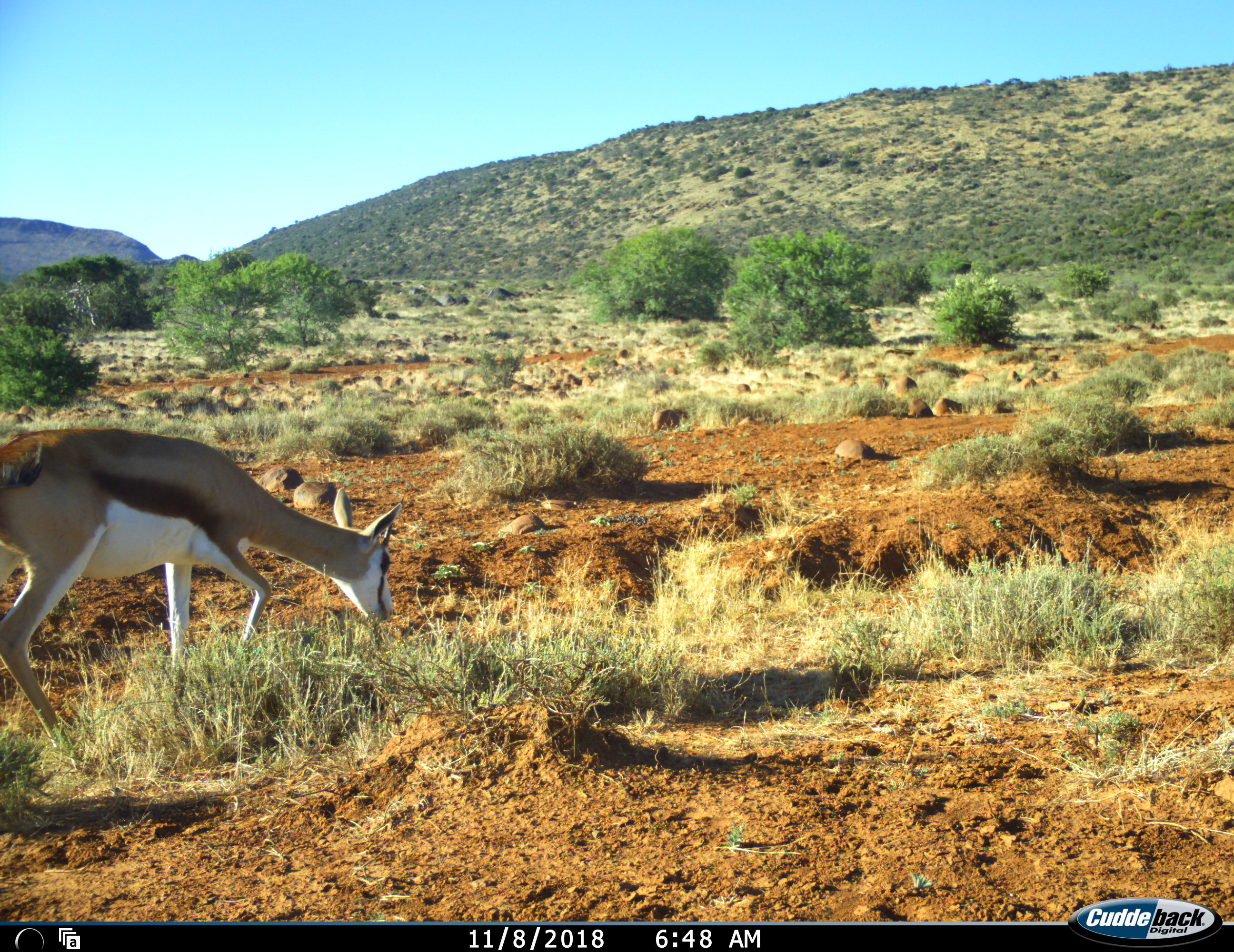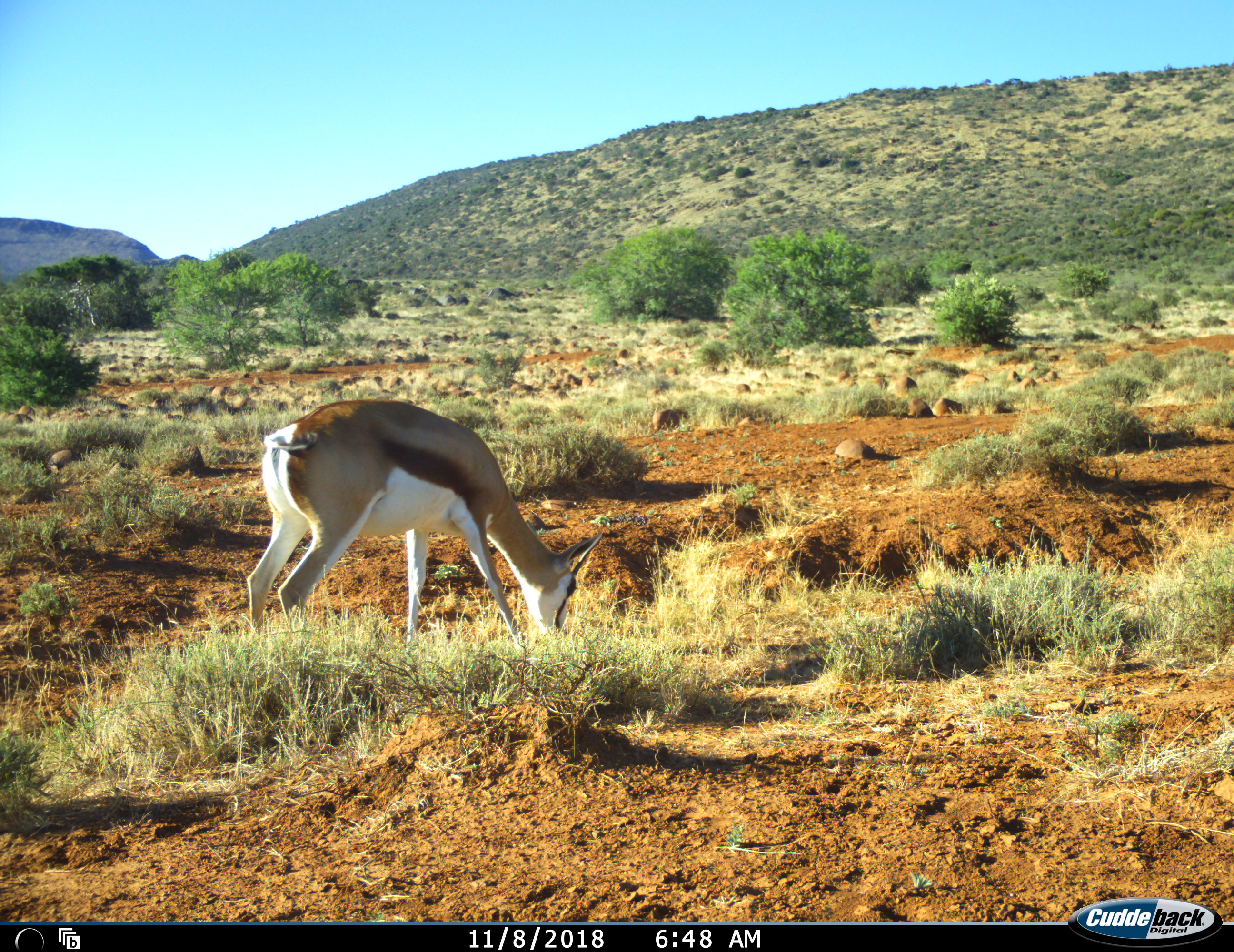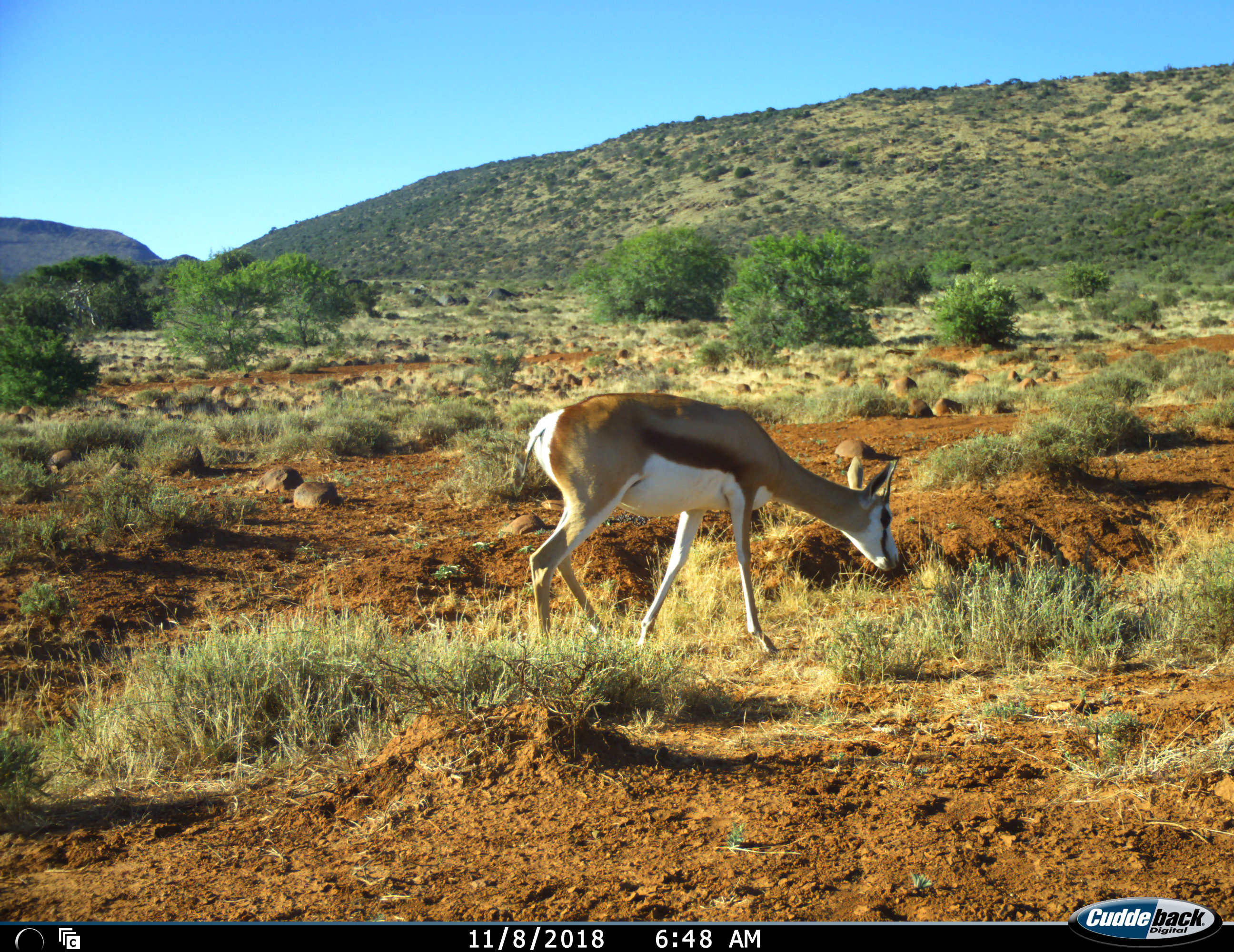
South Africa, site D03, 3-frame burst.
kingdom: Animalia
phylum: Chordata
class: Mammalia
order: Artiodactyla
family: Bovidae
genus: Antidorcas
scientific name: Antidorcas marsupialis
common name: springbok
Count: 1.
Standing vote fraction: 10%.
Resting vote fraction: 0%.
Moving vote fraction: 80%.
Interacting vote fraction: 0%.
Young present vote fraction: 10%.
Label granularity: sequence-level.